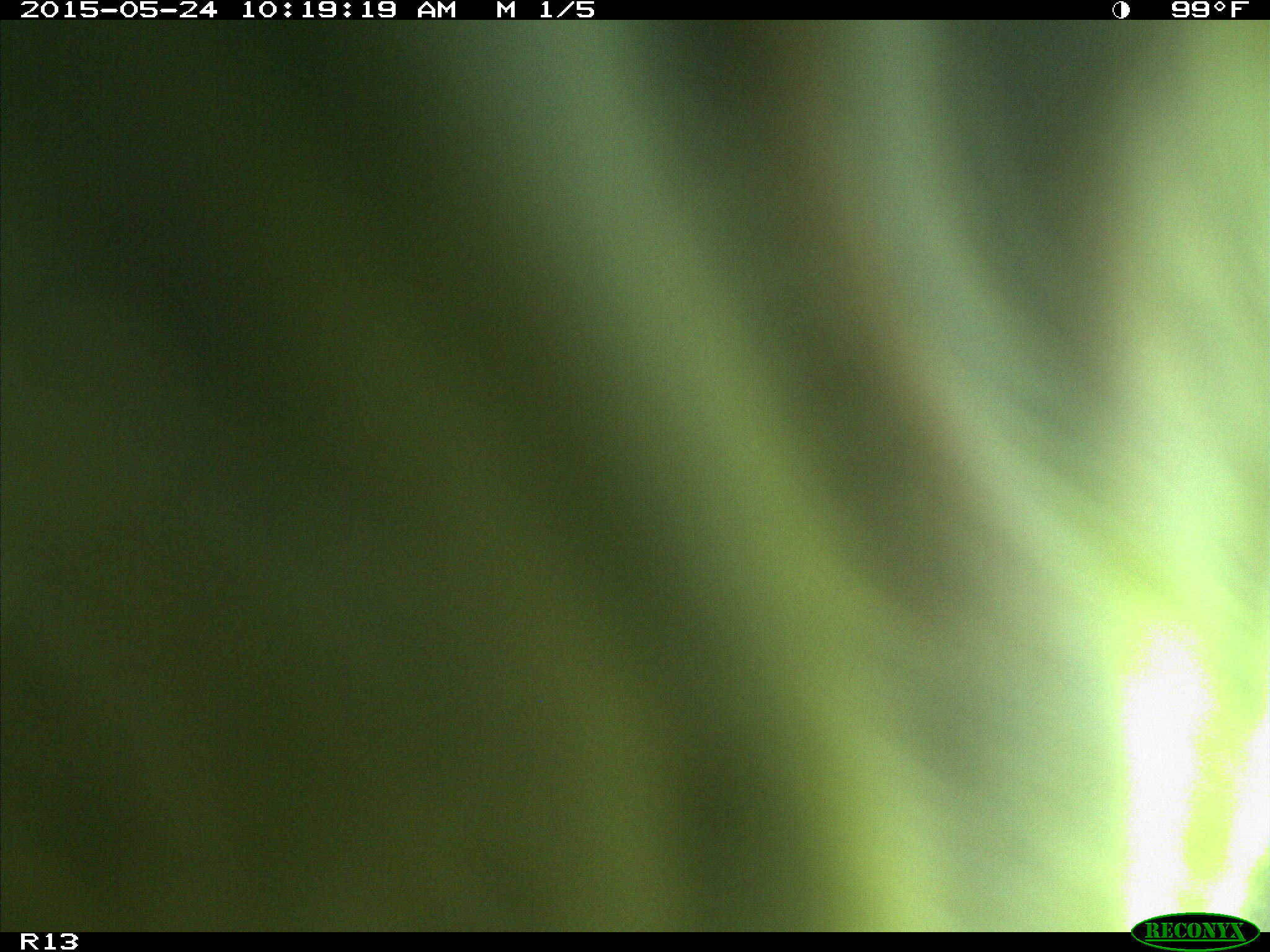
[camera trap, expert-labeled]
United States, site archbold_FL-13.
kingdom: Animalia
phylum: Chordata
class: Mammalia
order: Artiodactyla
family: Bovidae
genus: Bos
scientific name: Bos taurus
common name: domestic cow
Bos taurus (domestic cow).